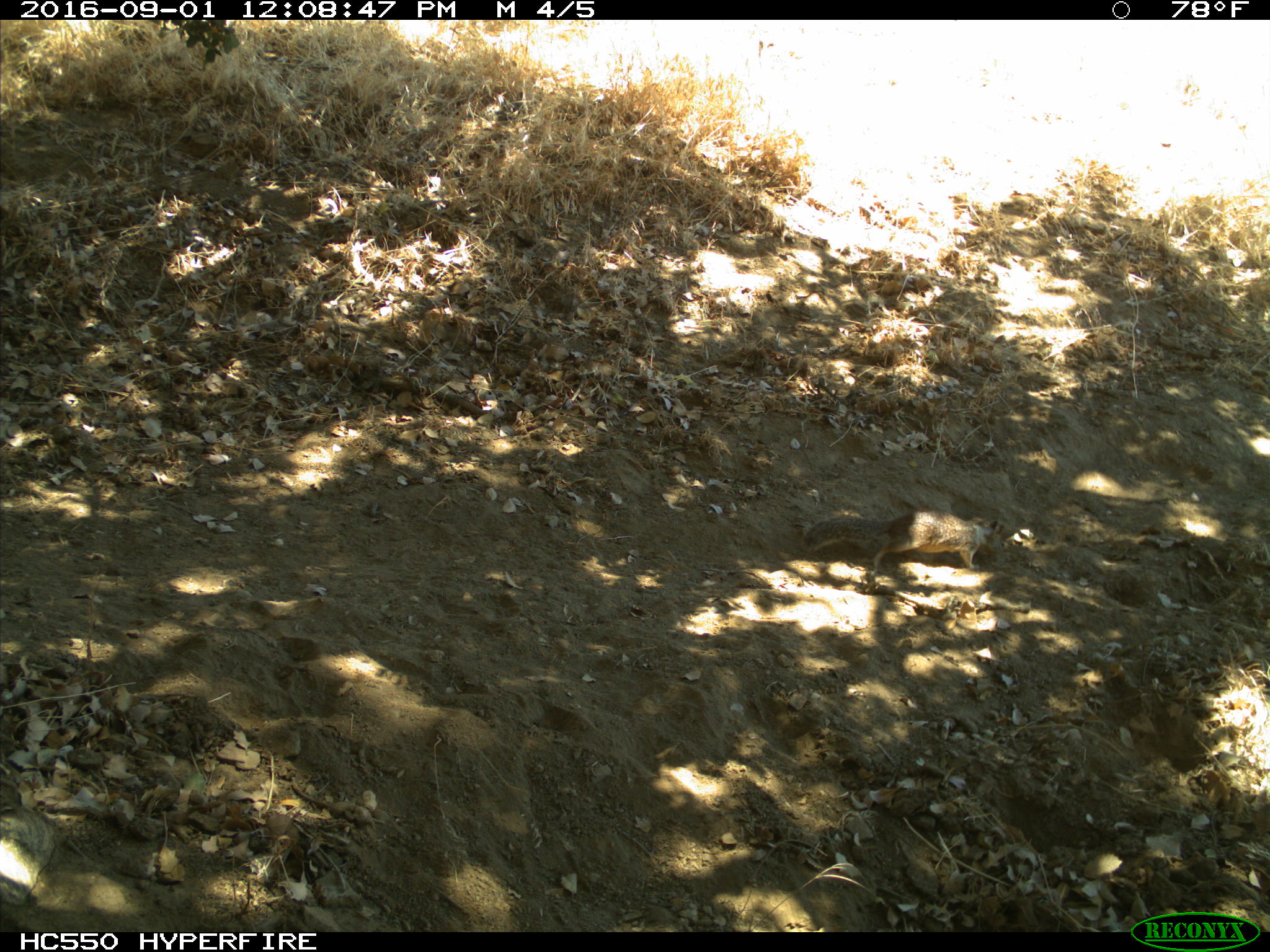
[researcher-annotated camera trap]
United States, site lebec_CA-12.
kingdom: Animalia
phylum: Chordata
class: Mammalia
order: Rodentia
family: Sciuridae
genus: Otospermophilus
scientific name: Otospermophilus beecheyi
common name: california ground squirrel